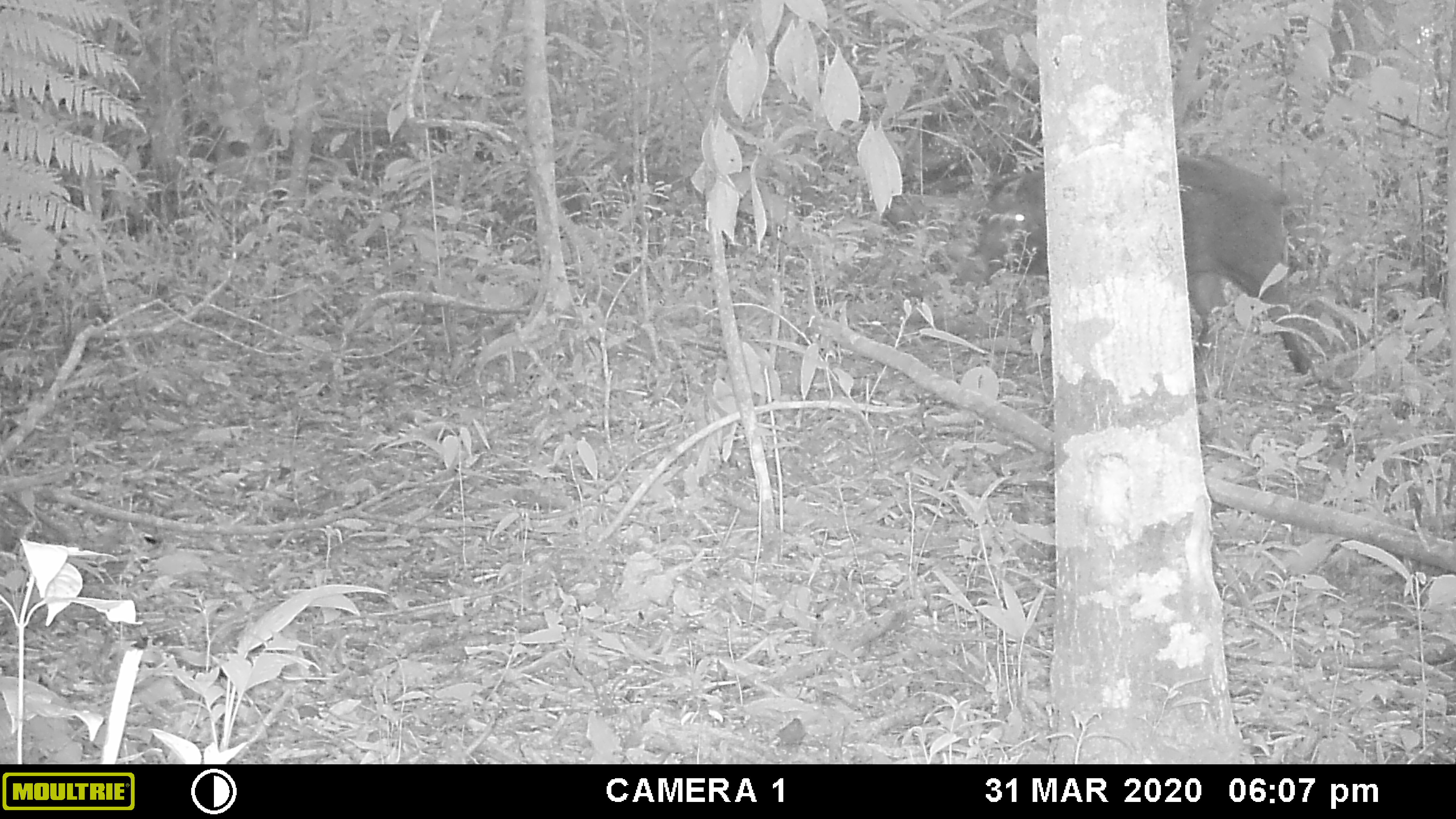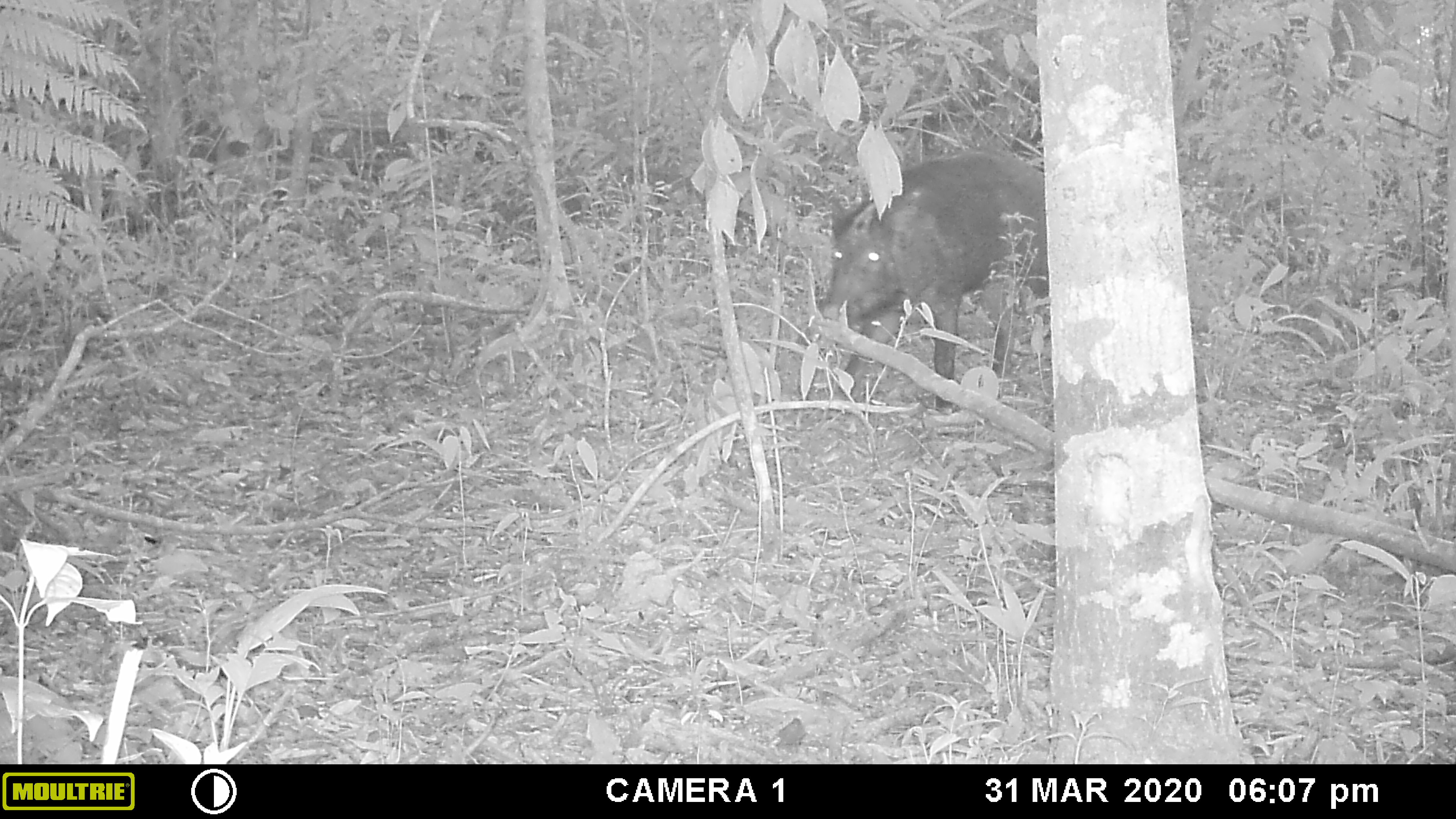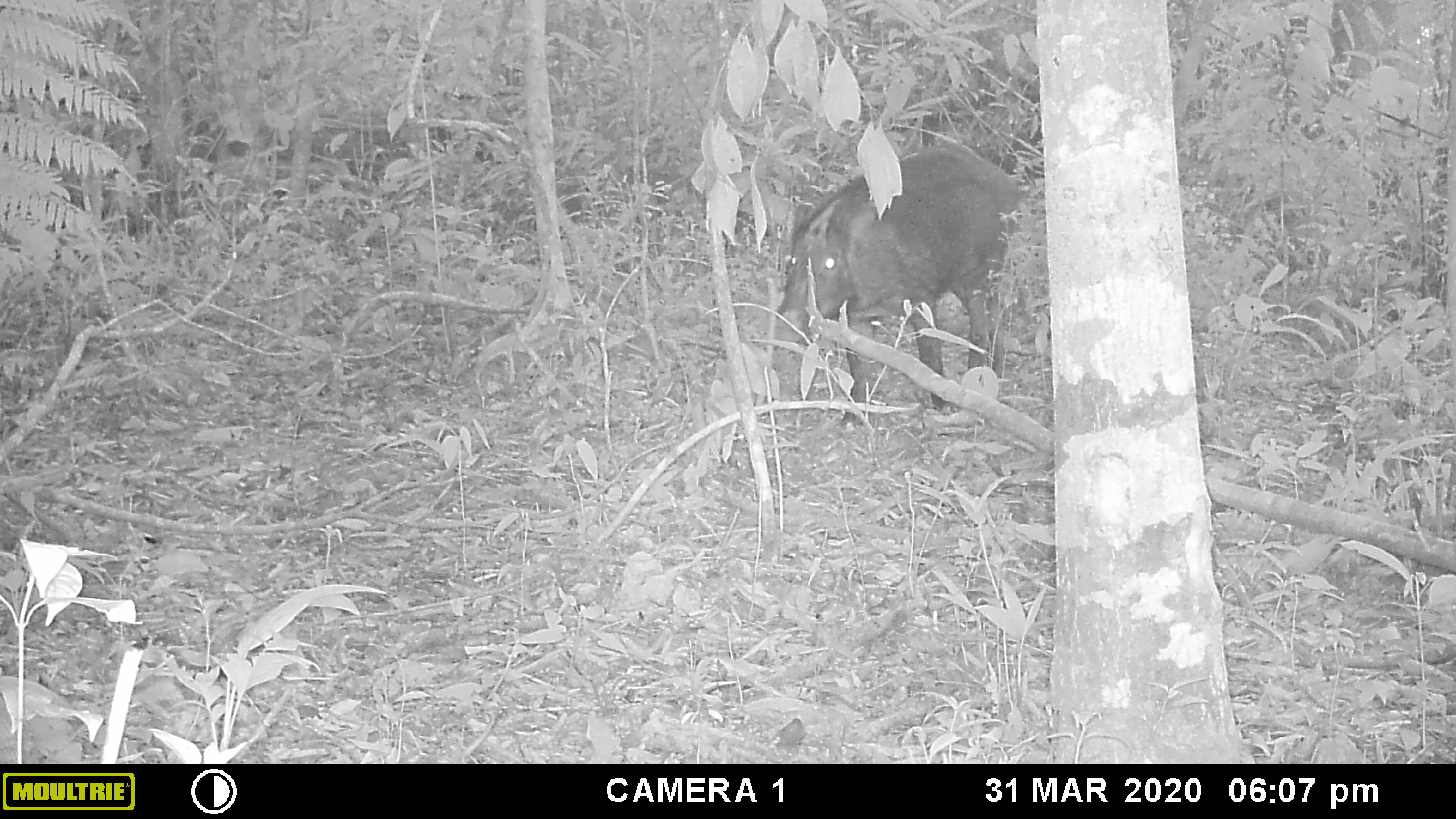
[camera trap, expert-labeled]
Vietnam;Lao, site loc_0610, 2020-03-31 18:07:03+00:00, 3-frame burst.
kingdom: Animalia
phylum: Chordata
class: Mammalia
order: Artiodactyla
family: Suidae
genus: Sus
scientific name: Sus scrofa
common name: eurasian wild pig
Eurasian wild pig (Sus scrofa). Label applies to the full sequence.